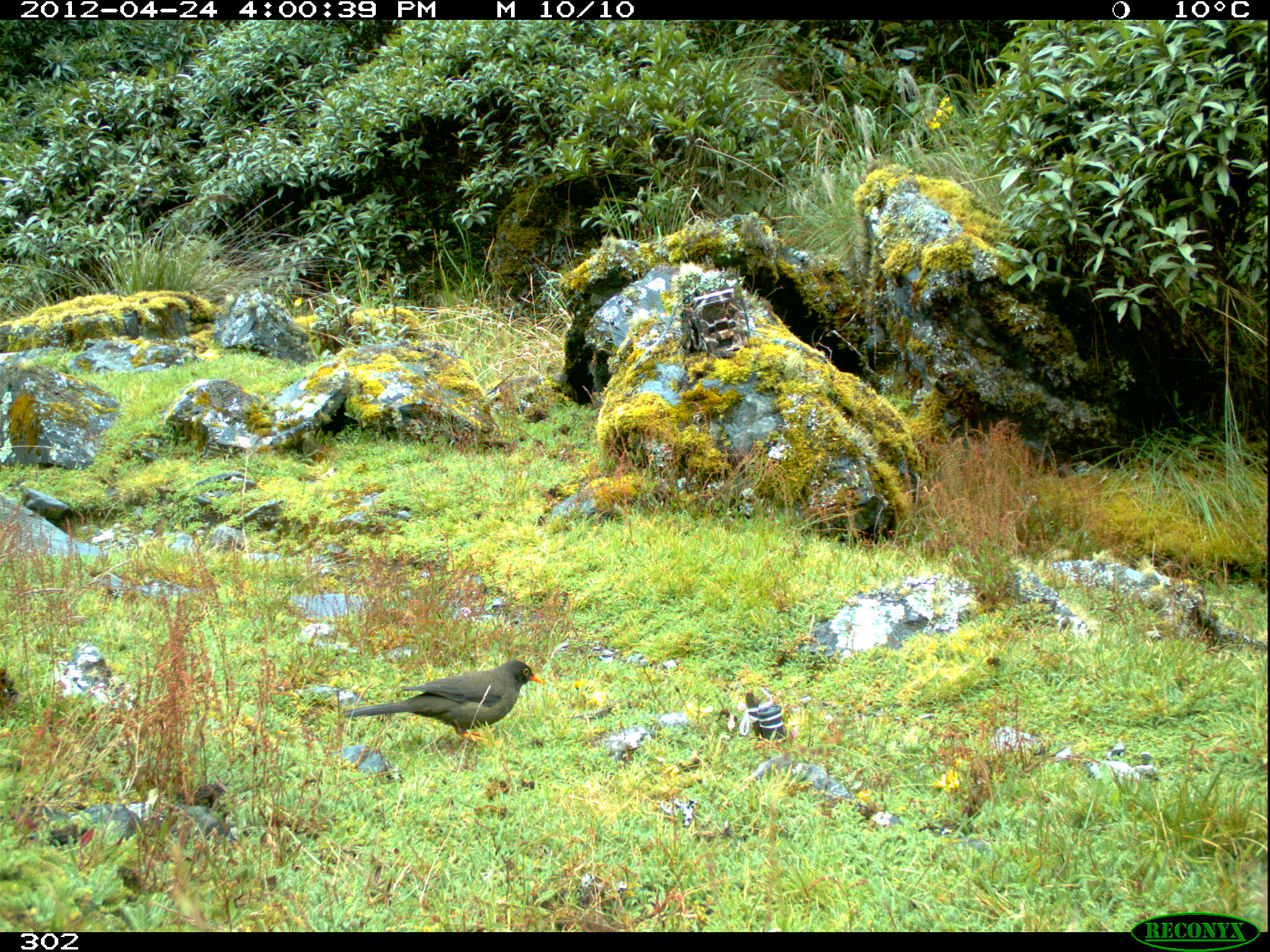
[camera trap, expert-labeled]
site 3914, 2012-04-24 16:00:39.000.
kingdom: Animalia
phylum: Chordata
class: Aves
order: Passeriformes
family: Turdidae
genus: Turdus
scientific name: Turdus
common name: true thrushes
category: turdus sp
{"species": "turdus sp (true thrushes) (Turdus)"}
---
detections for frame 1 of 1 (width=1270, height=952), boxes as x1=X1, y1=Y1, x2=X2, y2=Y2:
turdus sp: x1=344, y1=660, x2=544, y2=740